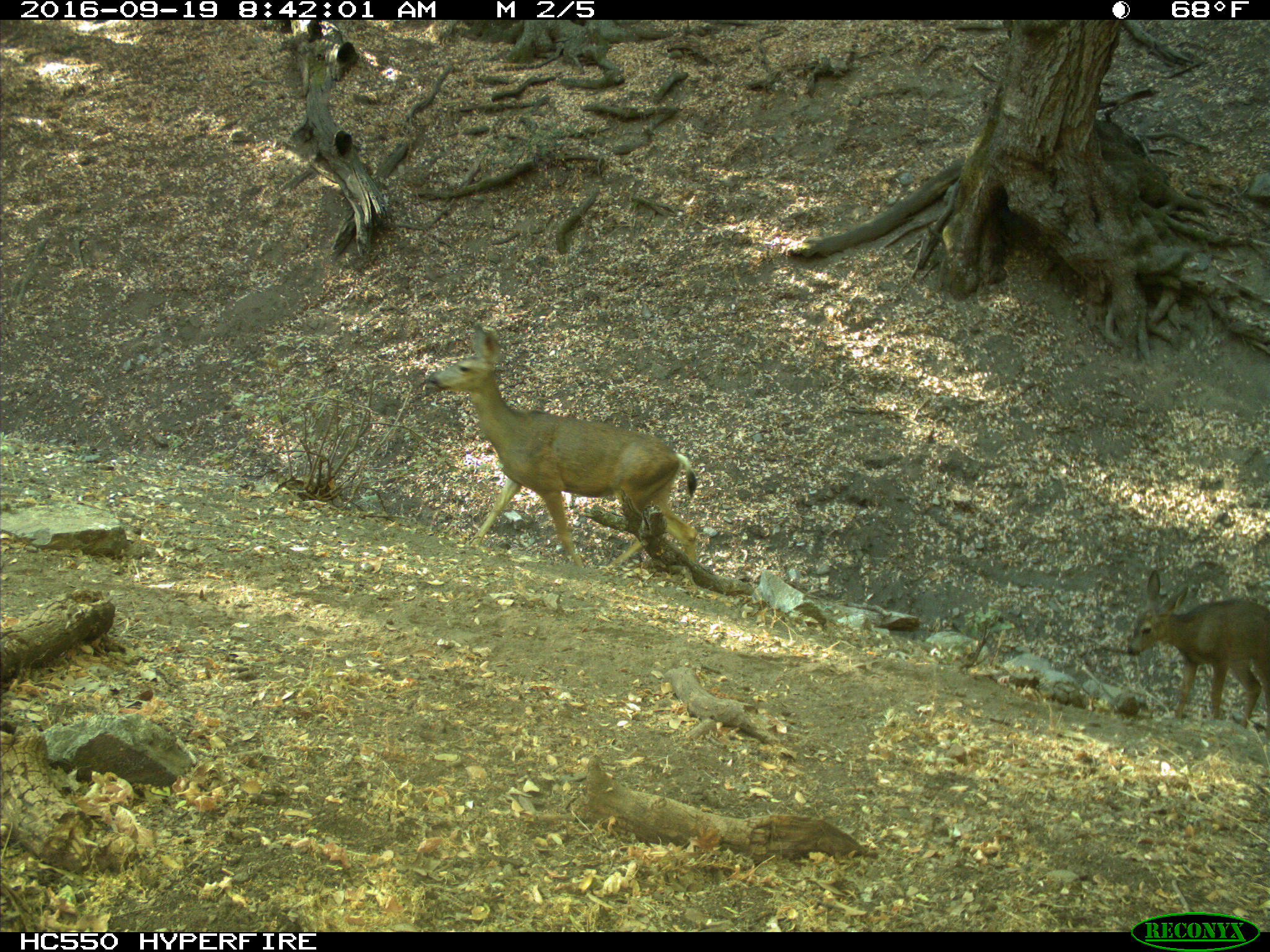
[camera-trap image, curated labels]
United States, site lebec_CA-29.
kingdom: Animalia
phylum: Chordata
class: Mammalia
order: Artiodactyla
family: Cervidae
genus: Odocoileus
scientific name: Odocoileus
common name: deer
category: unidentified deer